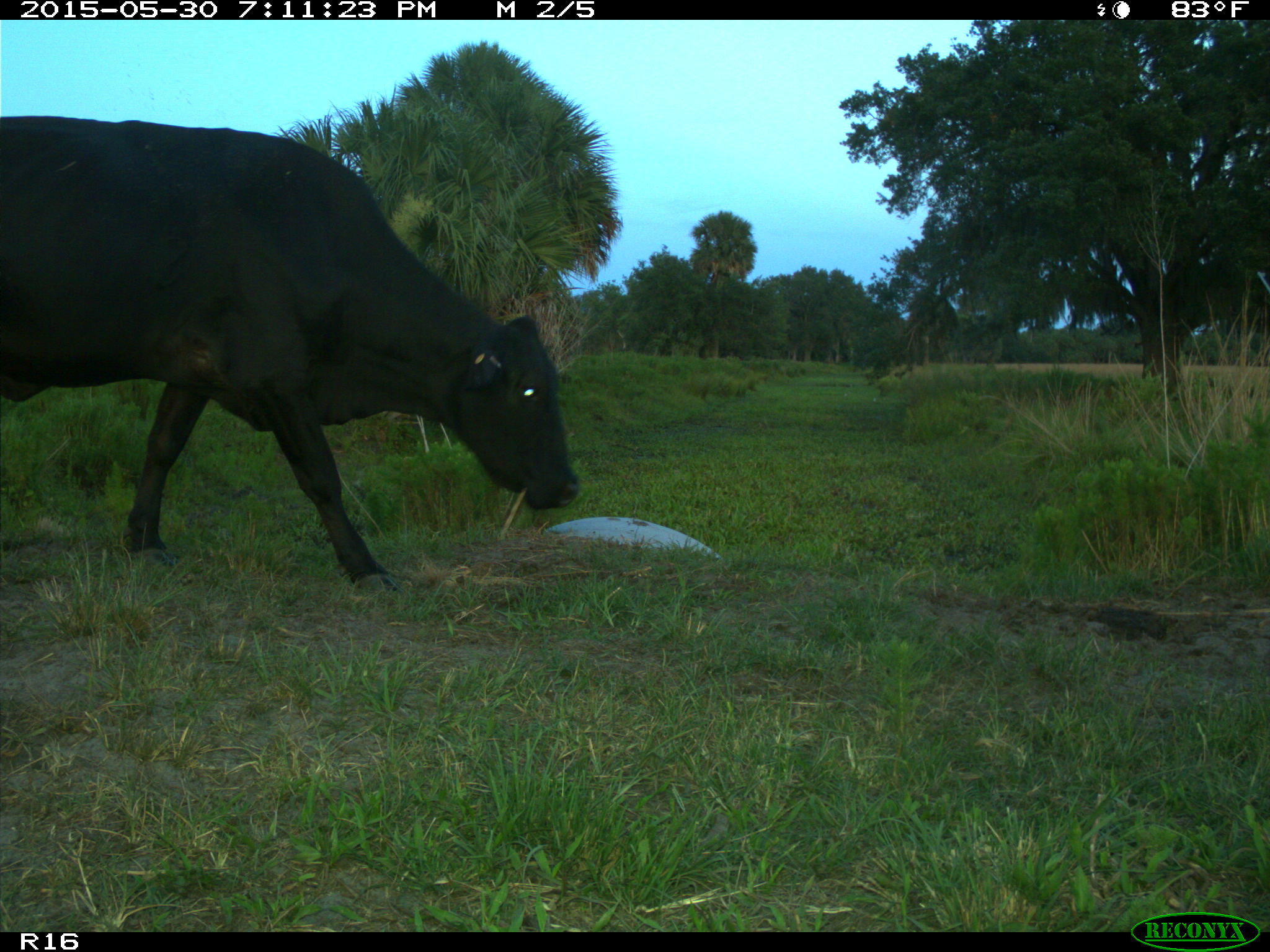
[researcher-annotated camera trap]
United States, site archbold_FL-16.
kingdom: Animalia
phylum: Chordata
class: Mammalia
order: Artiodactyla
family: Bovidae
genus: Bos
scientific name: Bos taurus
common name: domestic cow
Bos taurus (domestic cow).